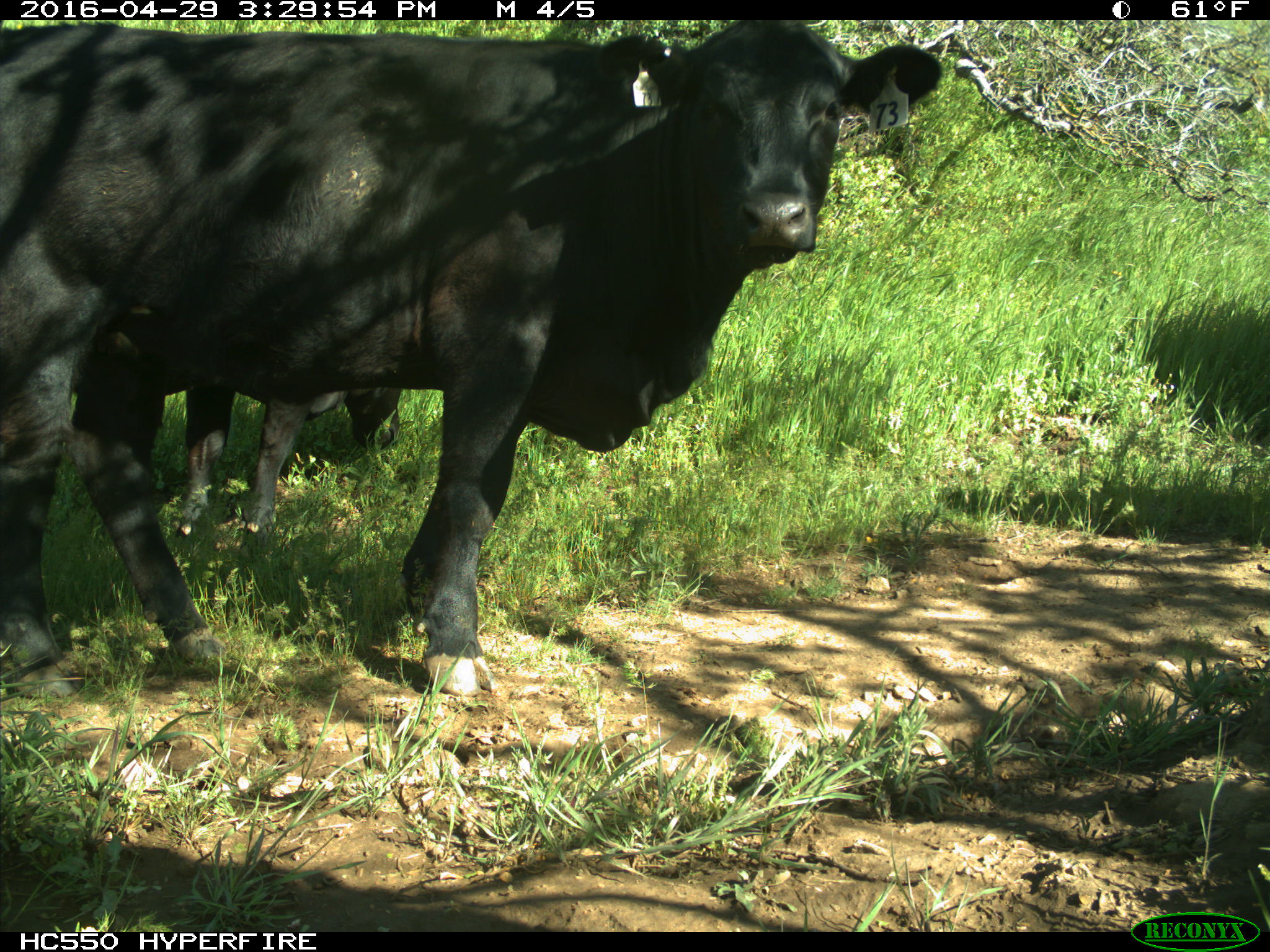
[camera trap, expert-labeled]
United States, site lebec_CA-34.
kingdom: Animalia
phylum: Chordata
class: Mammalia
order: Artiodactyla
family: Bovidae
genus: Bos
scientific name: Bos taurus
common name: domestic cow